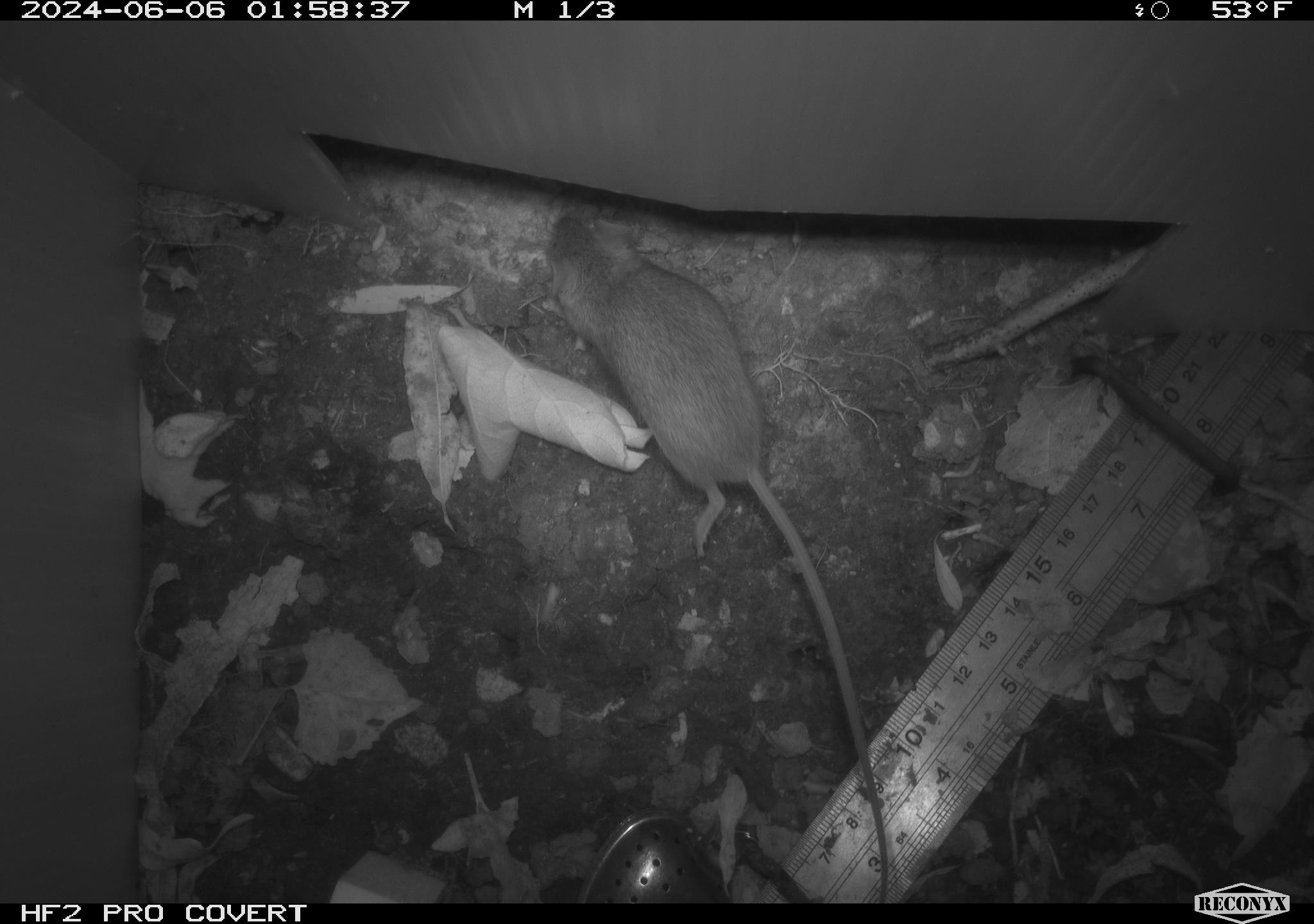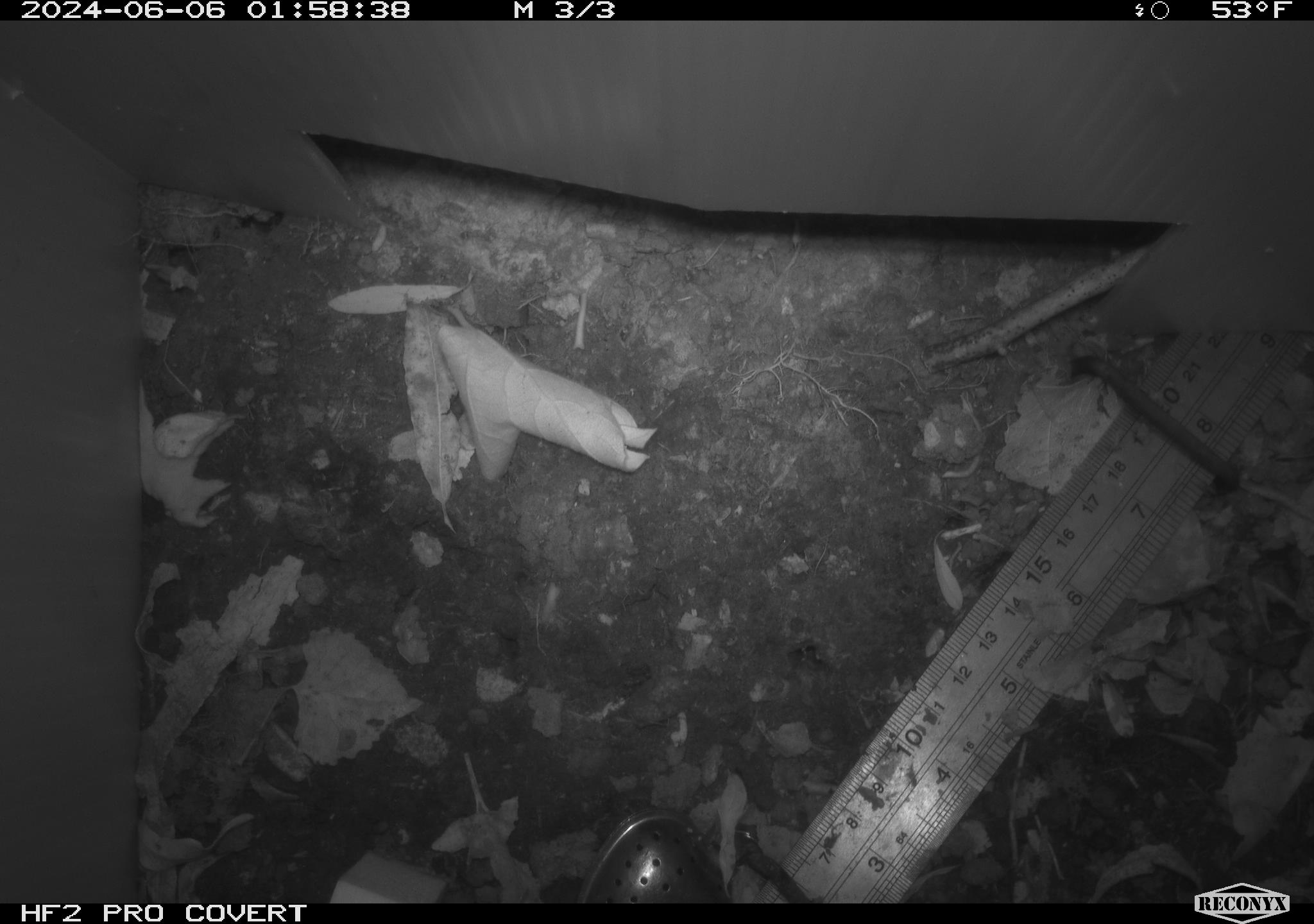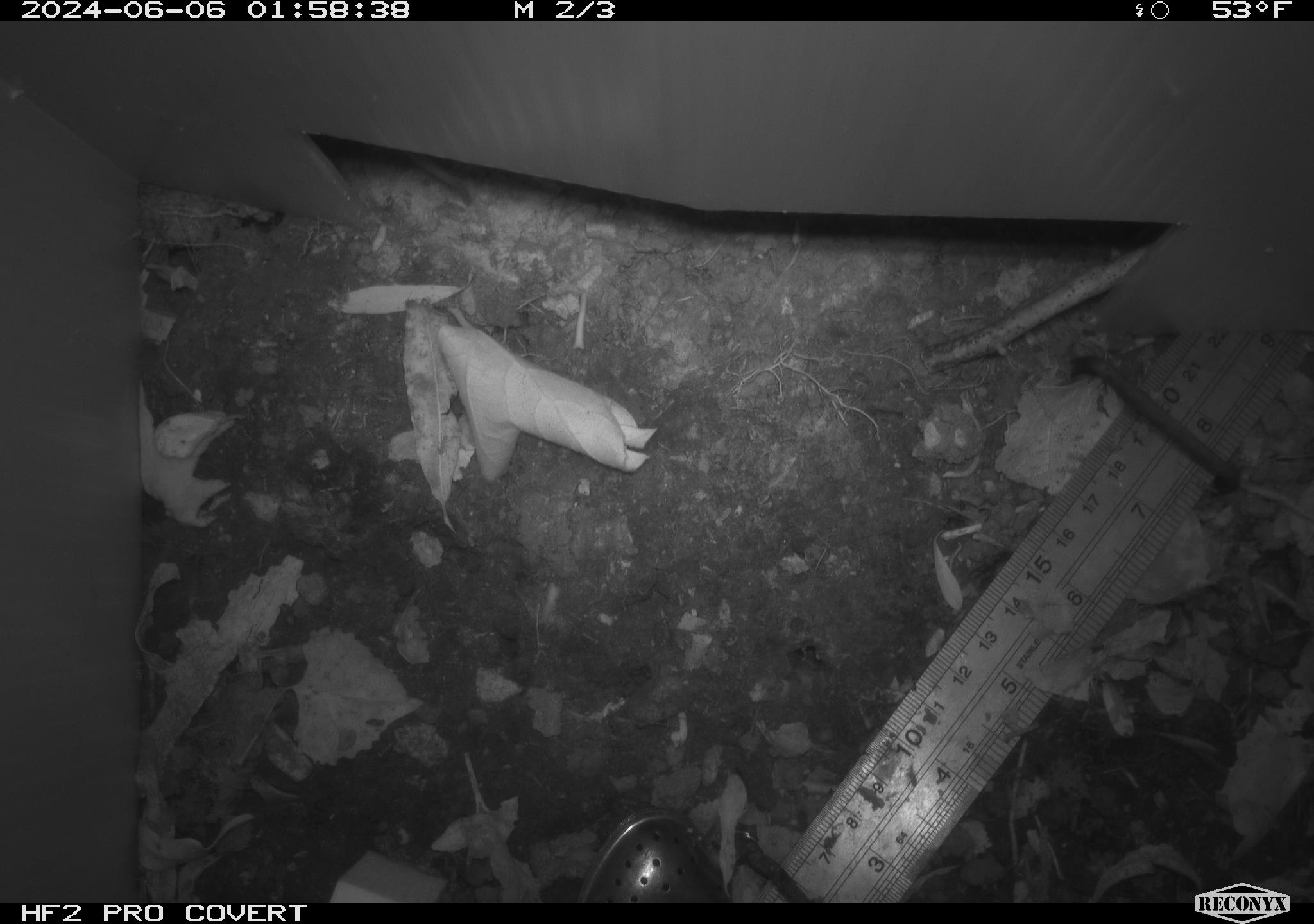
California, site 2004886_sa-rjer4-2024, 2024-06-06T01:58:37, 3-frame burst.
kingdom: Animalia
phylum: Chordata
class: Mammalia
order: Rodentia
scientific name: Rodentia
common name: mouse species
Mouse species (Rodentia).